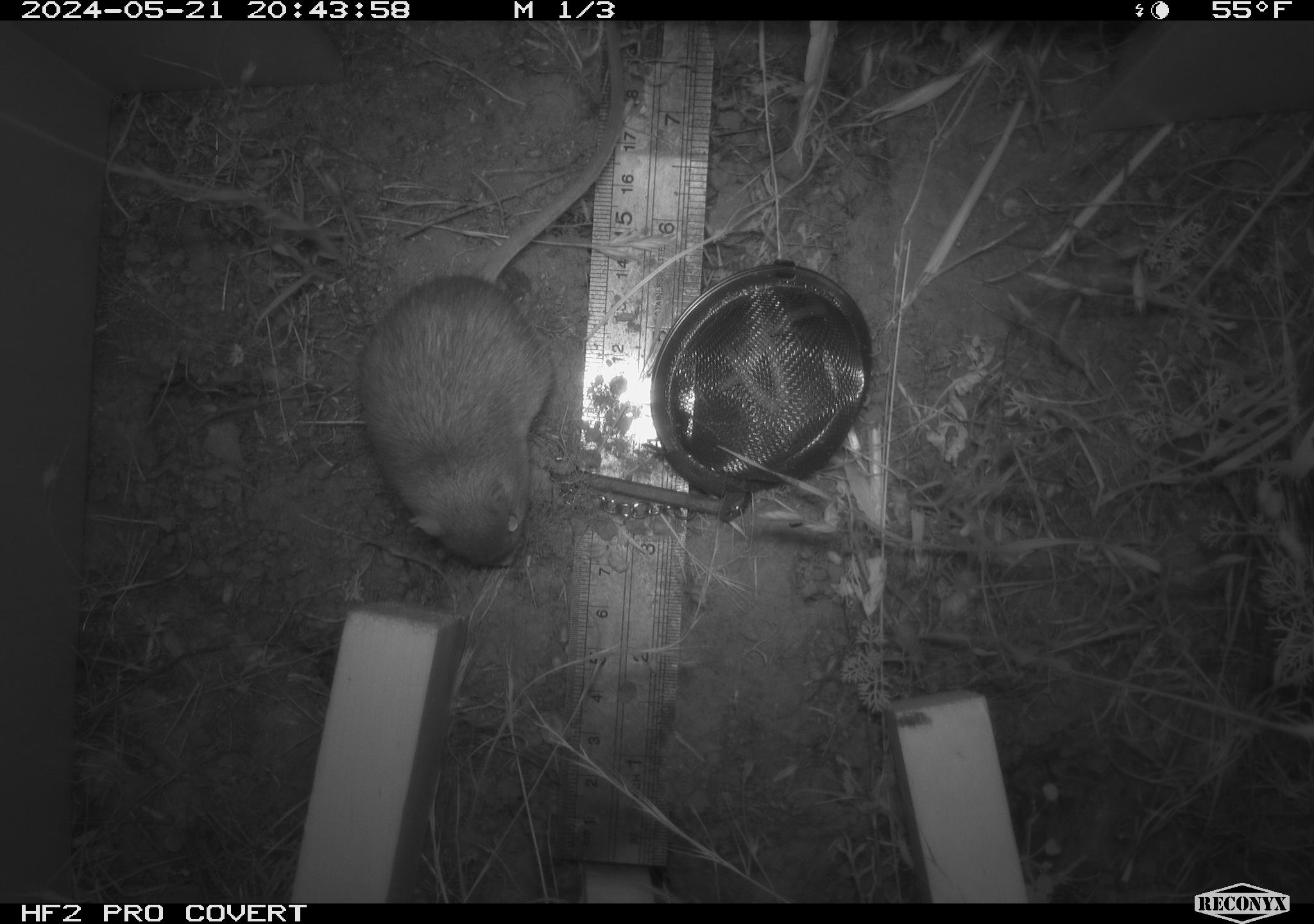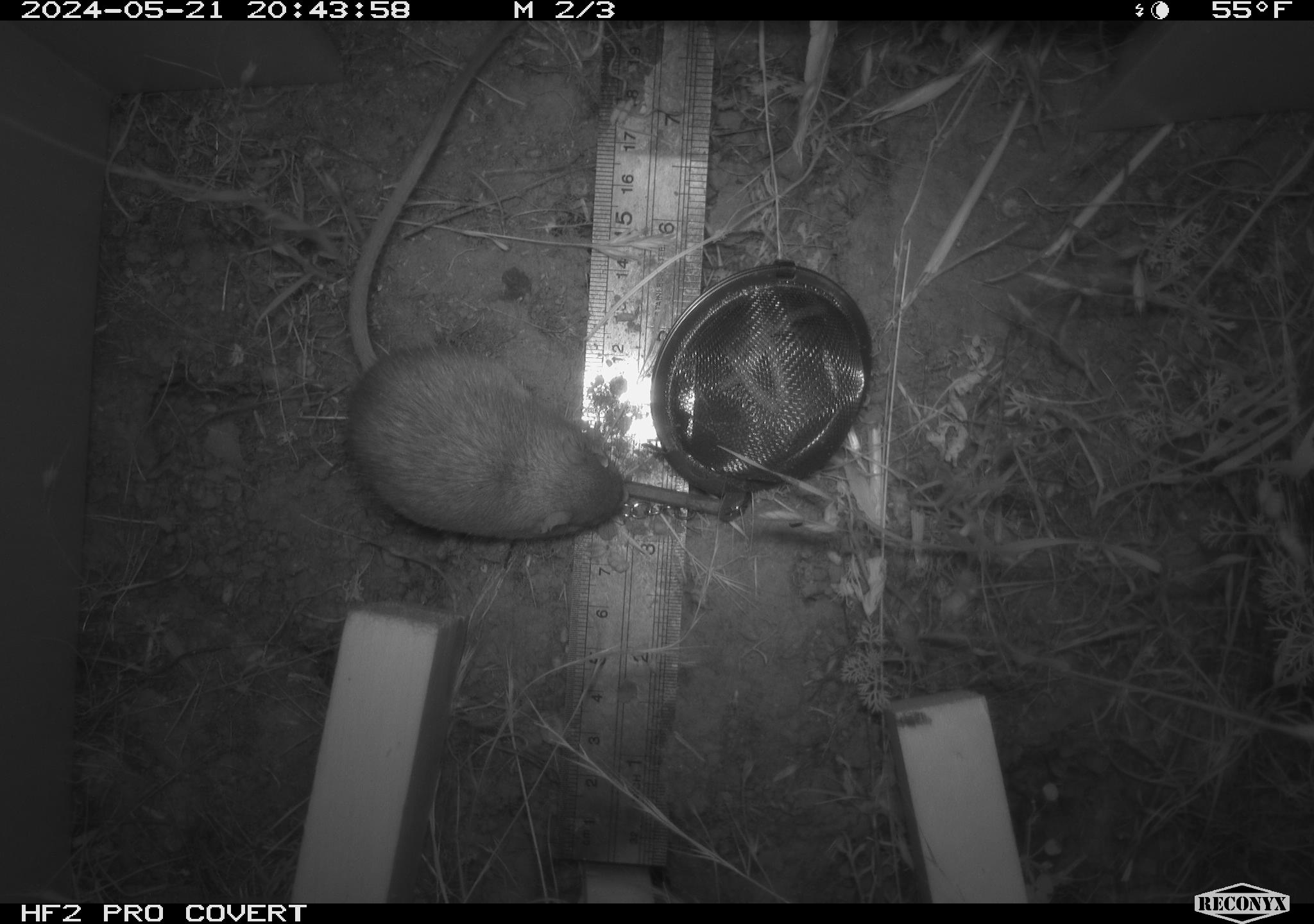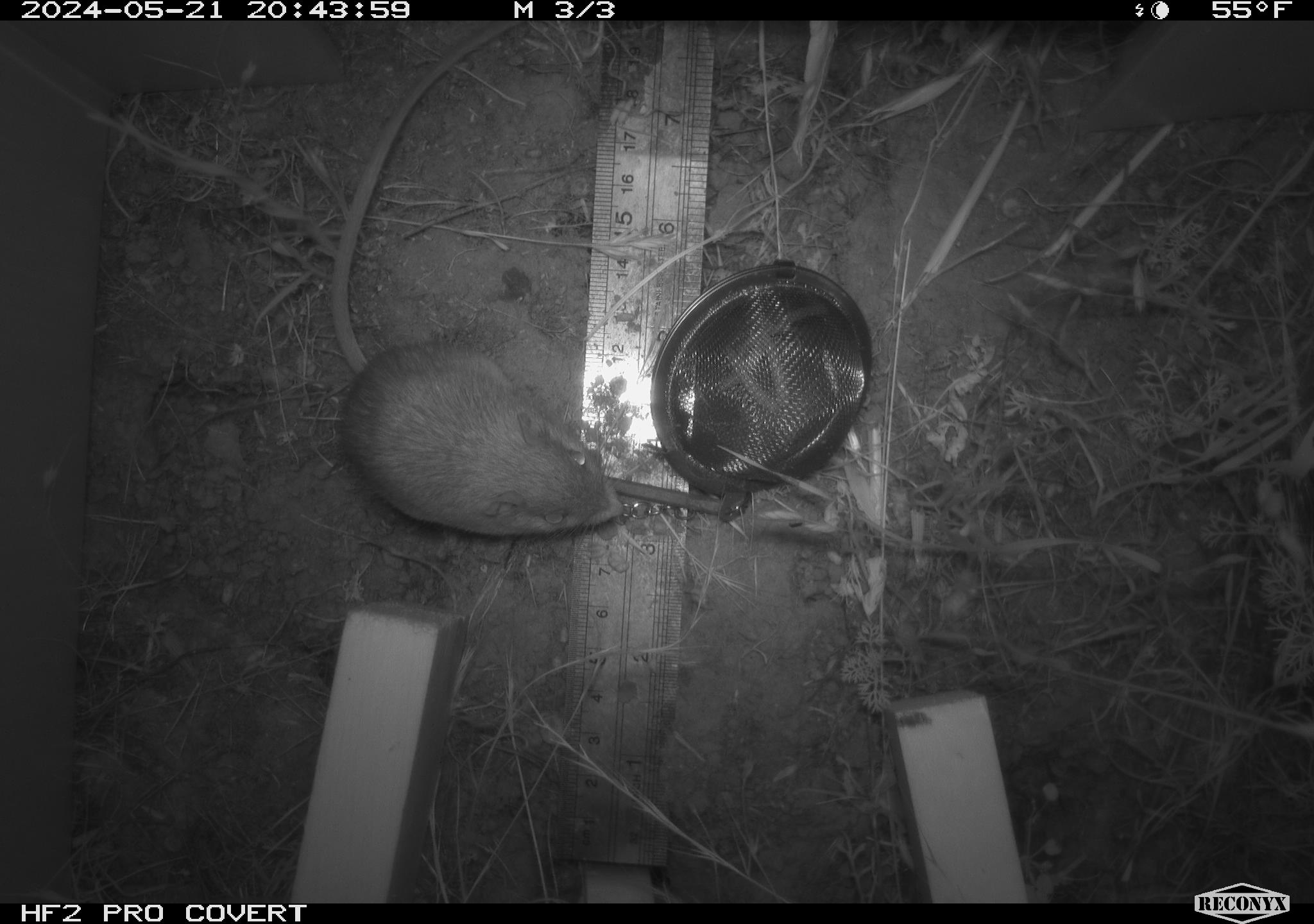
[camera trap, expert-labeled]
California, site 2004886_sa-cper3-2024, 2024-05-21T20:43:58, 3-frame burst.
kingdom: Animalia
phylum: Chordata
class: Mammalia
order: Rodentia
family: Heteromyidae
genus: Dipodomys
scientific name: Dipodomys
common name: kangaroo rats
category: dipodomys species